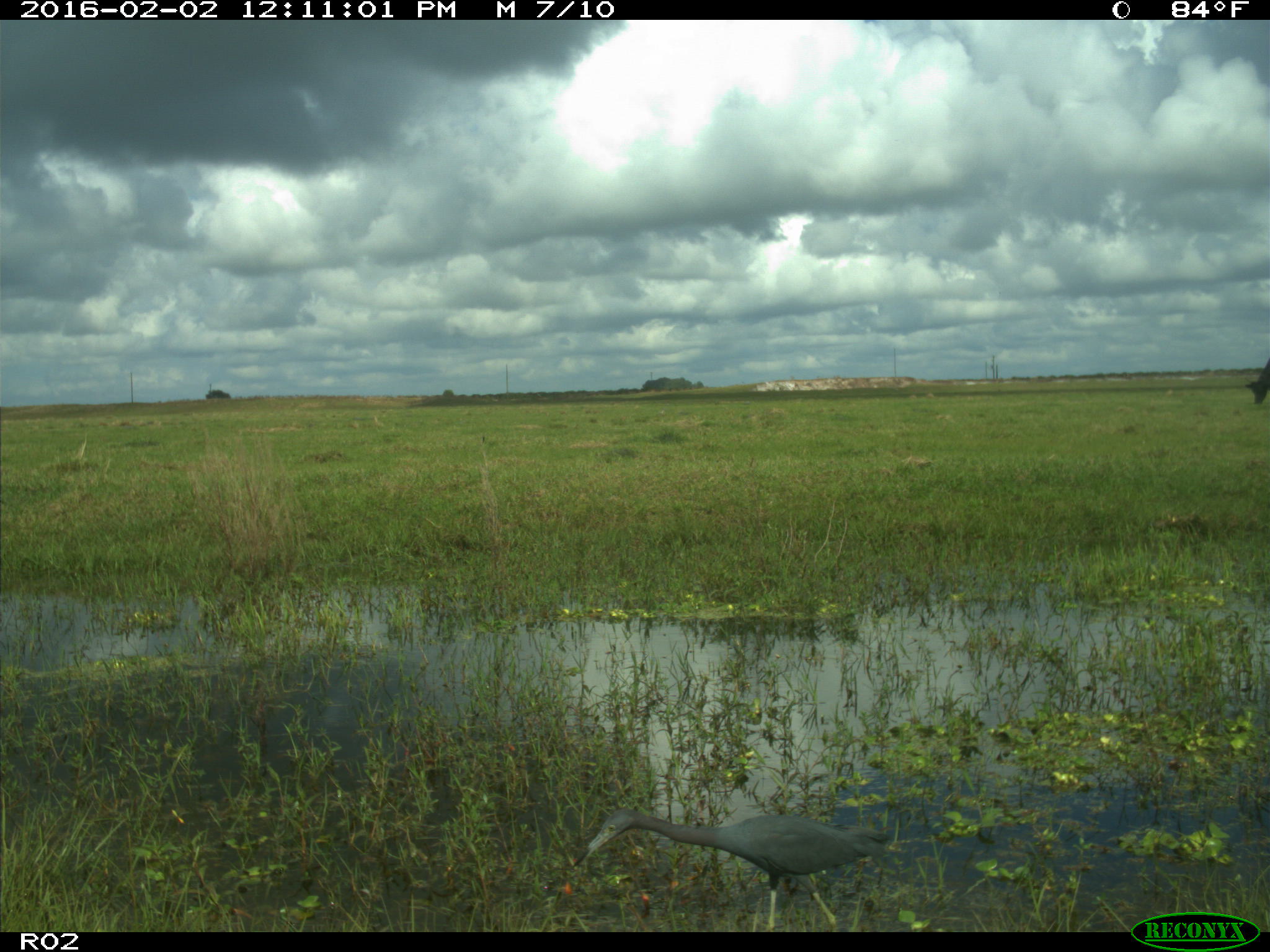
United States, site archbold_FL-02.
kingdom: Animalia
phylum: Chordata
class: Aves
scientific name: Aves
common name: birds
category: unidentified bird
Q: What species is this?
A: Unidentified bird (birds) (Aves).